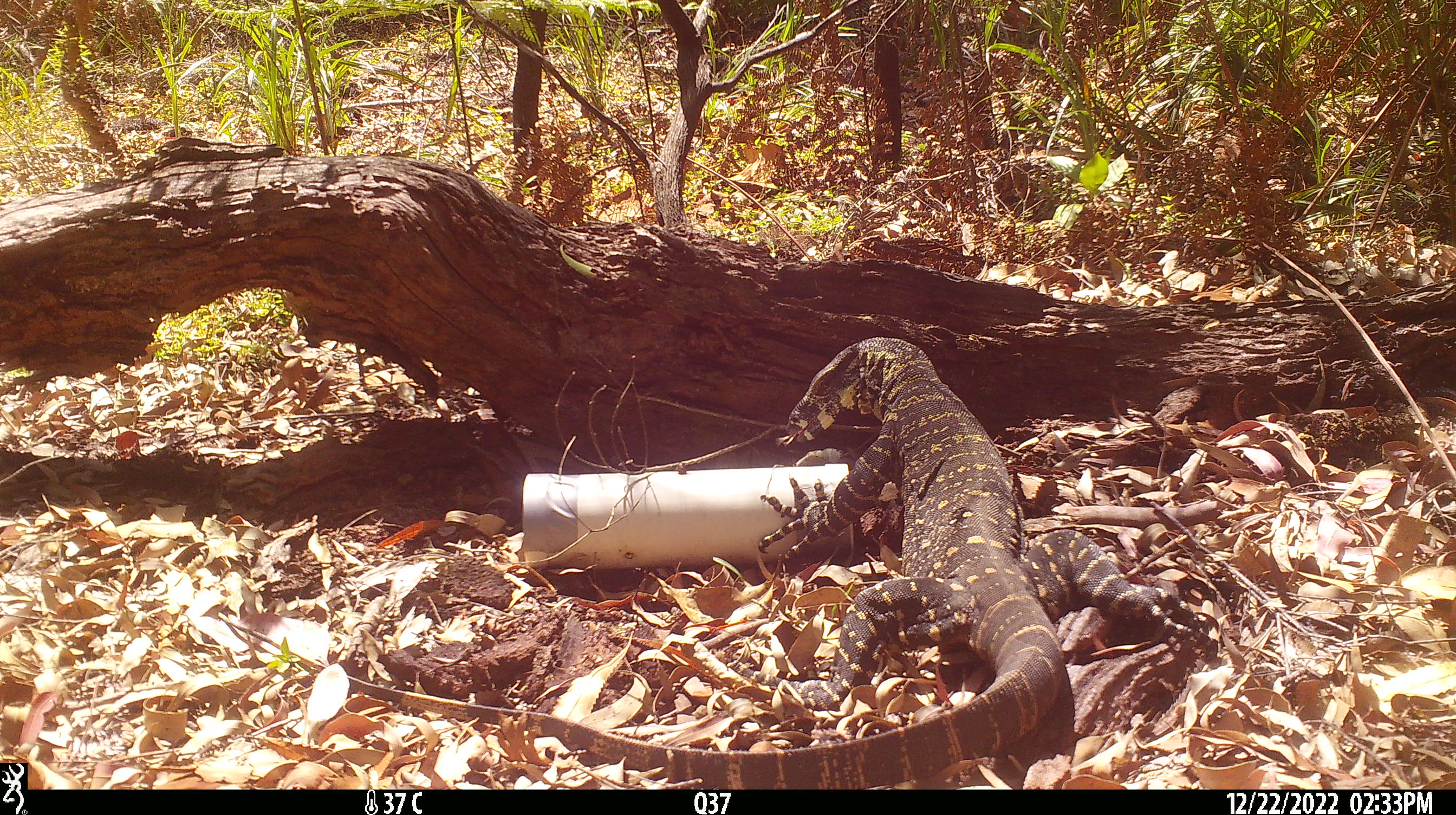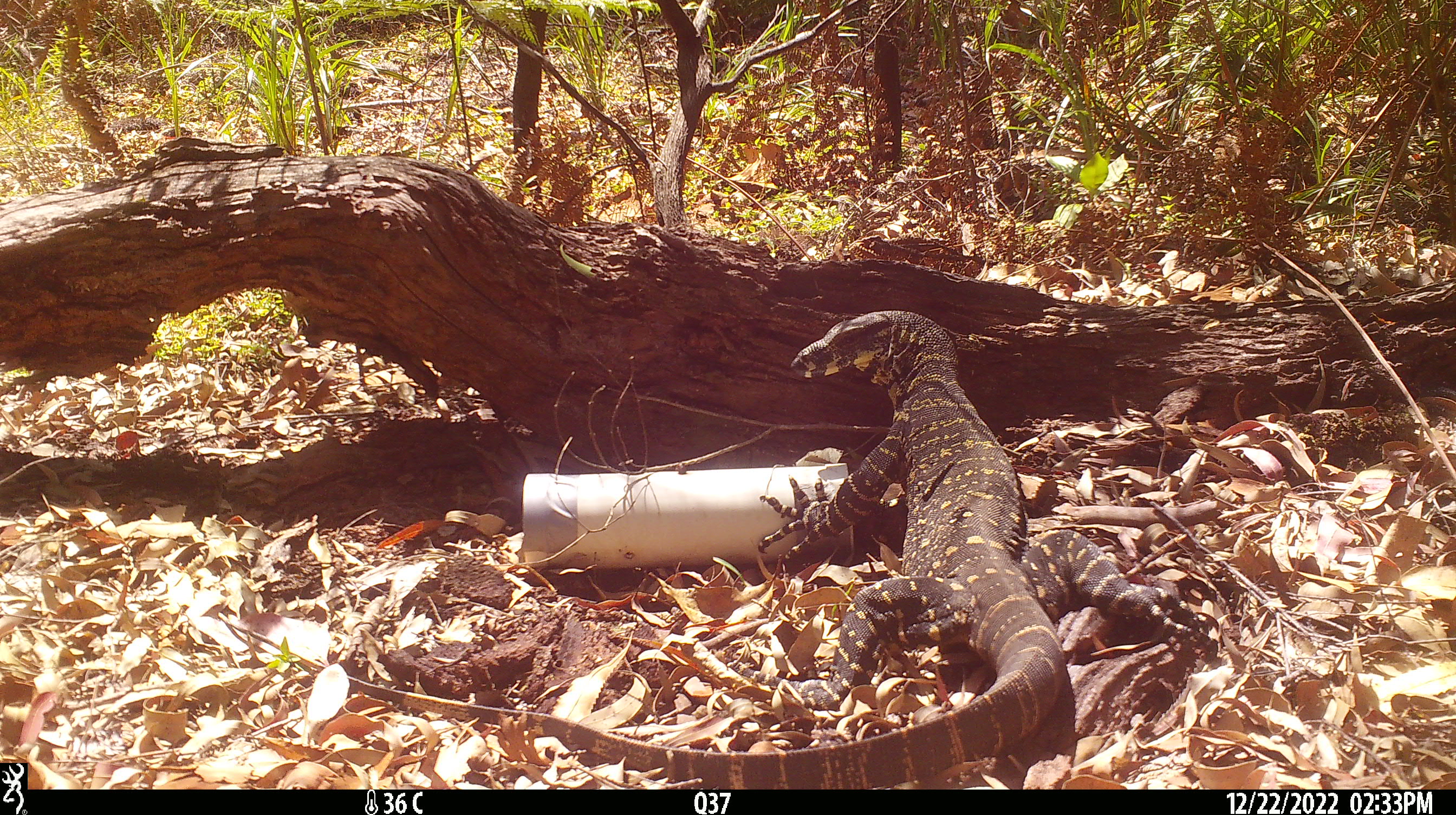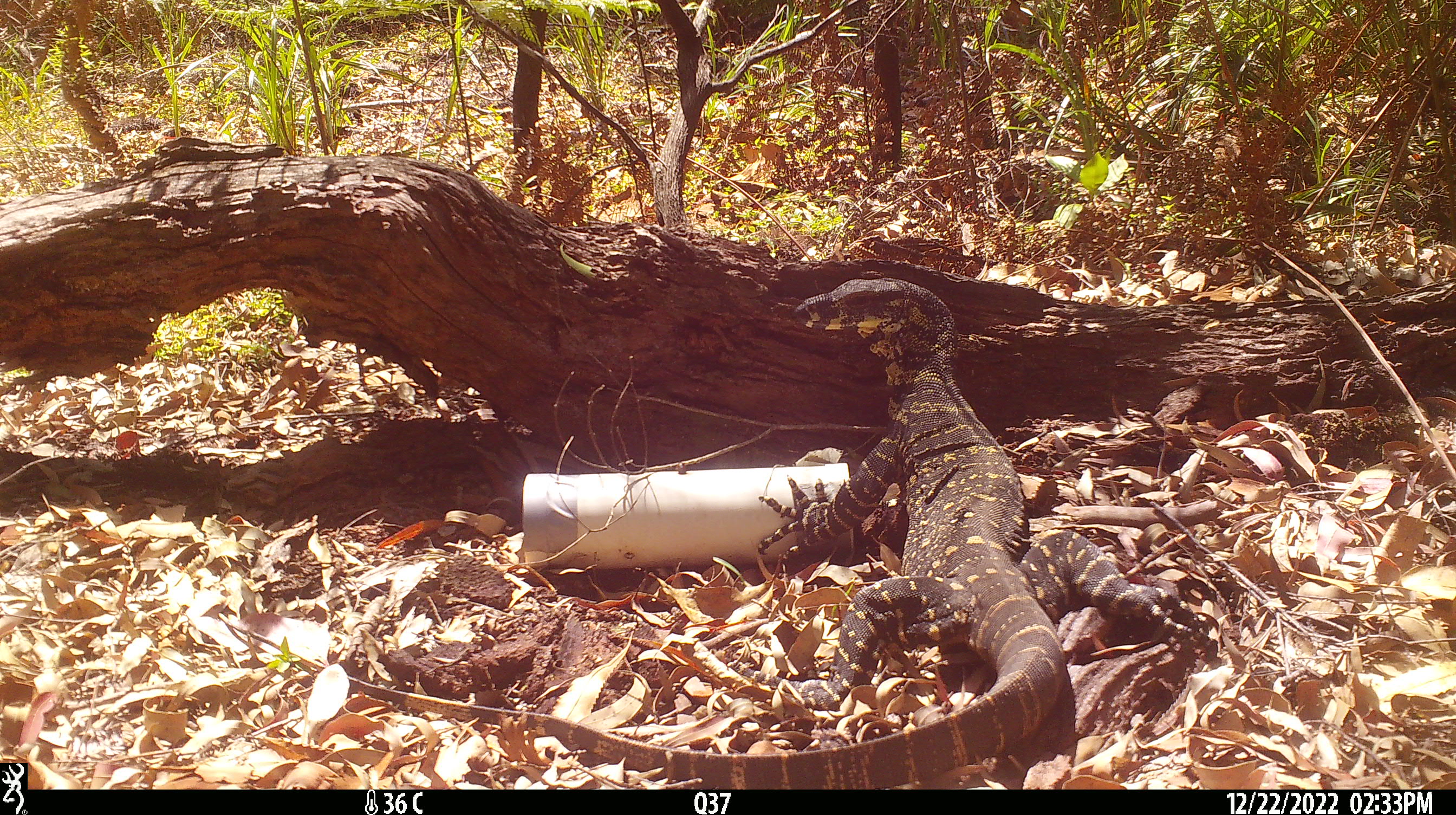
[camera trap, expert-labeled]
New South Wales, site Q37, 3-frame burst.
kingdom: Animalia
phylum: Chordata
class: Reptilia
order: Squamata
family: Varanidae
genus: Varanus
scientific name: Varanus varius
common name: lace monitor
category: goanna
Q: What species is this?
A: Goanna (lace monitor) (Varanus varius).